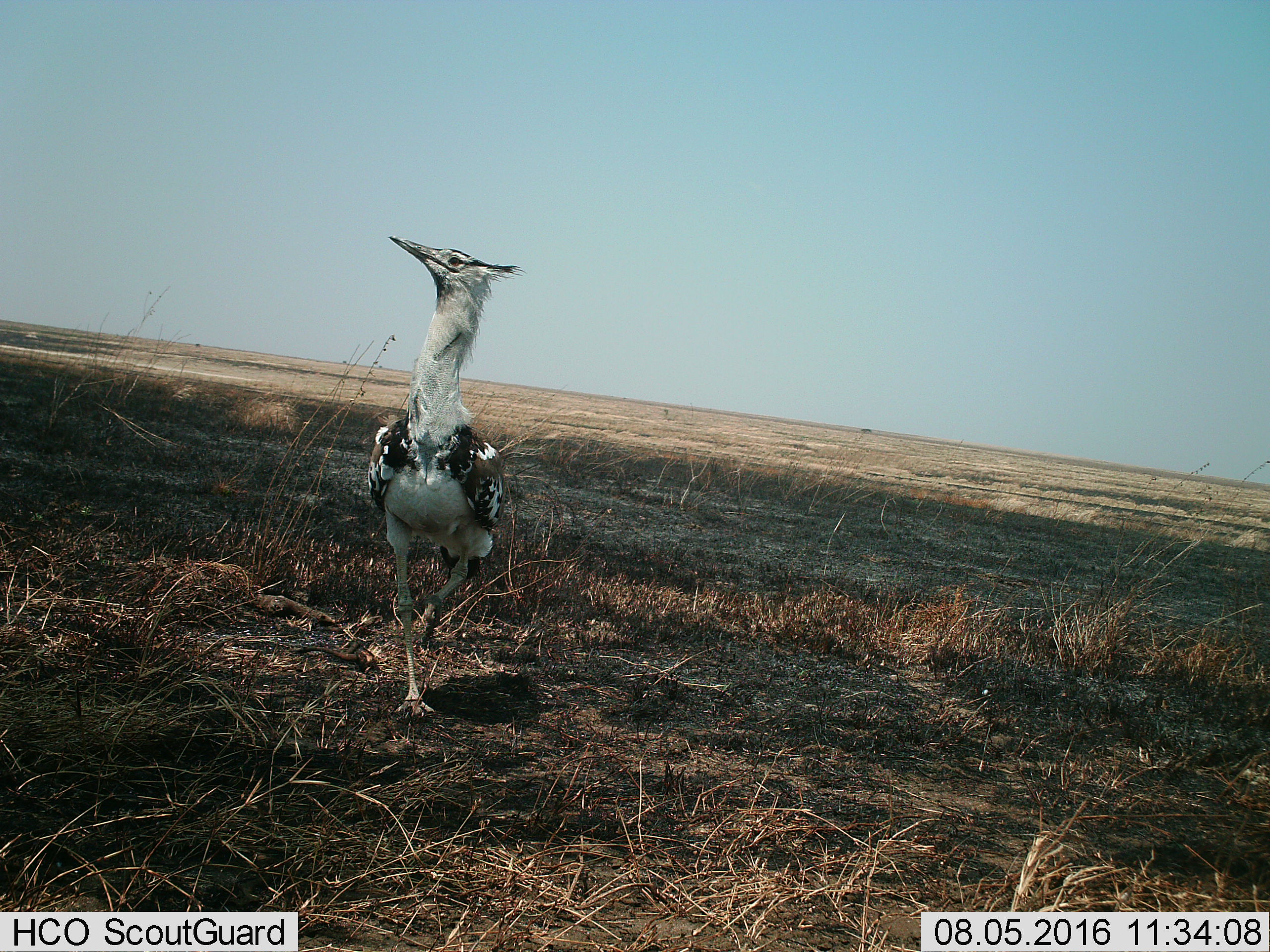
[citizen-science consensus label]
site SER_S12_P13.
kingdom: Animalia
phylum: Chordata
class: Aves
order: Otidiformes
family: Otididae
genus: Ardeotis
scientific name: Ardeotis kori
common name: kori bustard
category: bustardkori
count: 1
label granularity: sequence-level